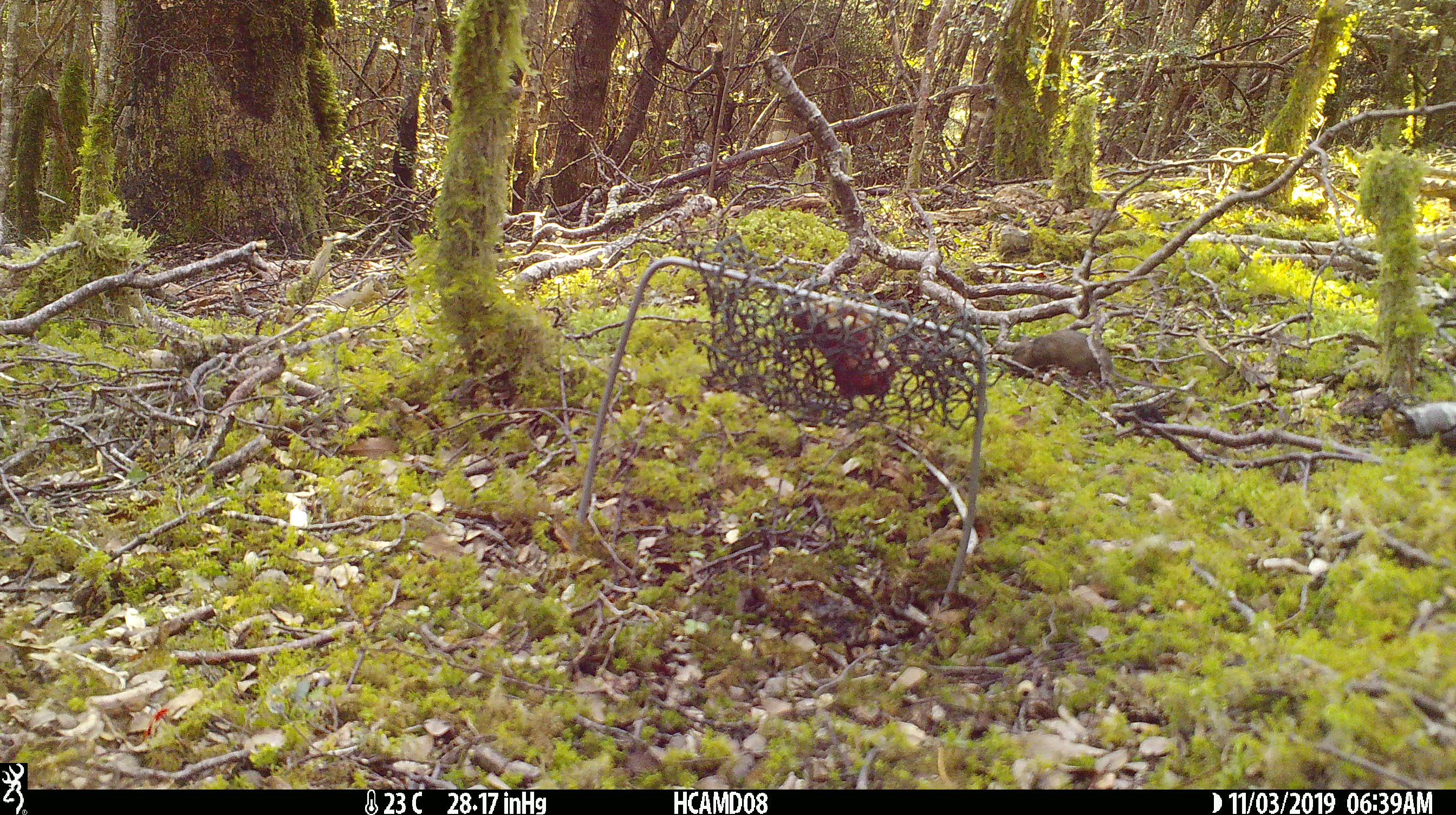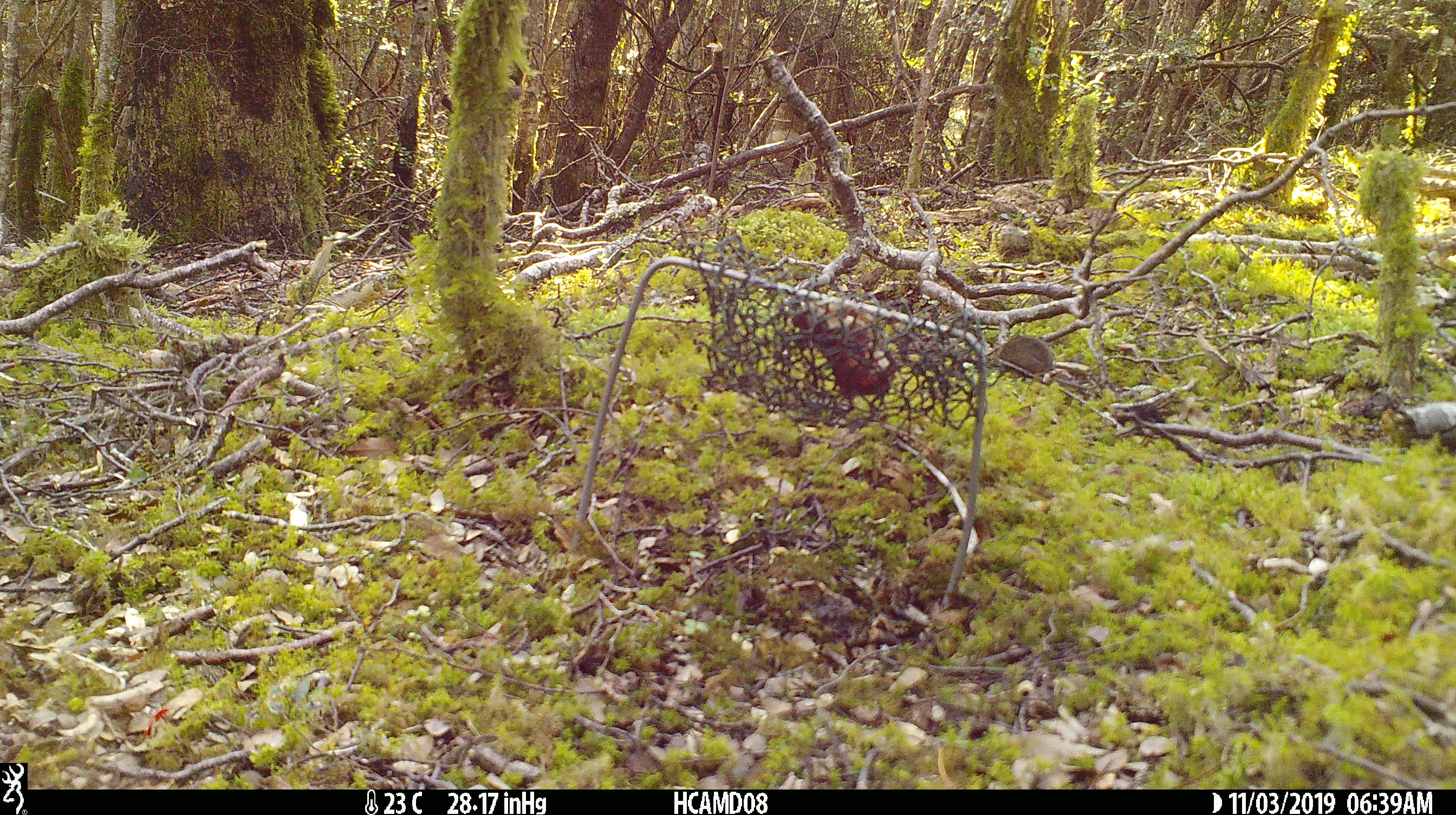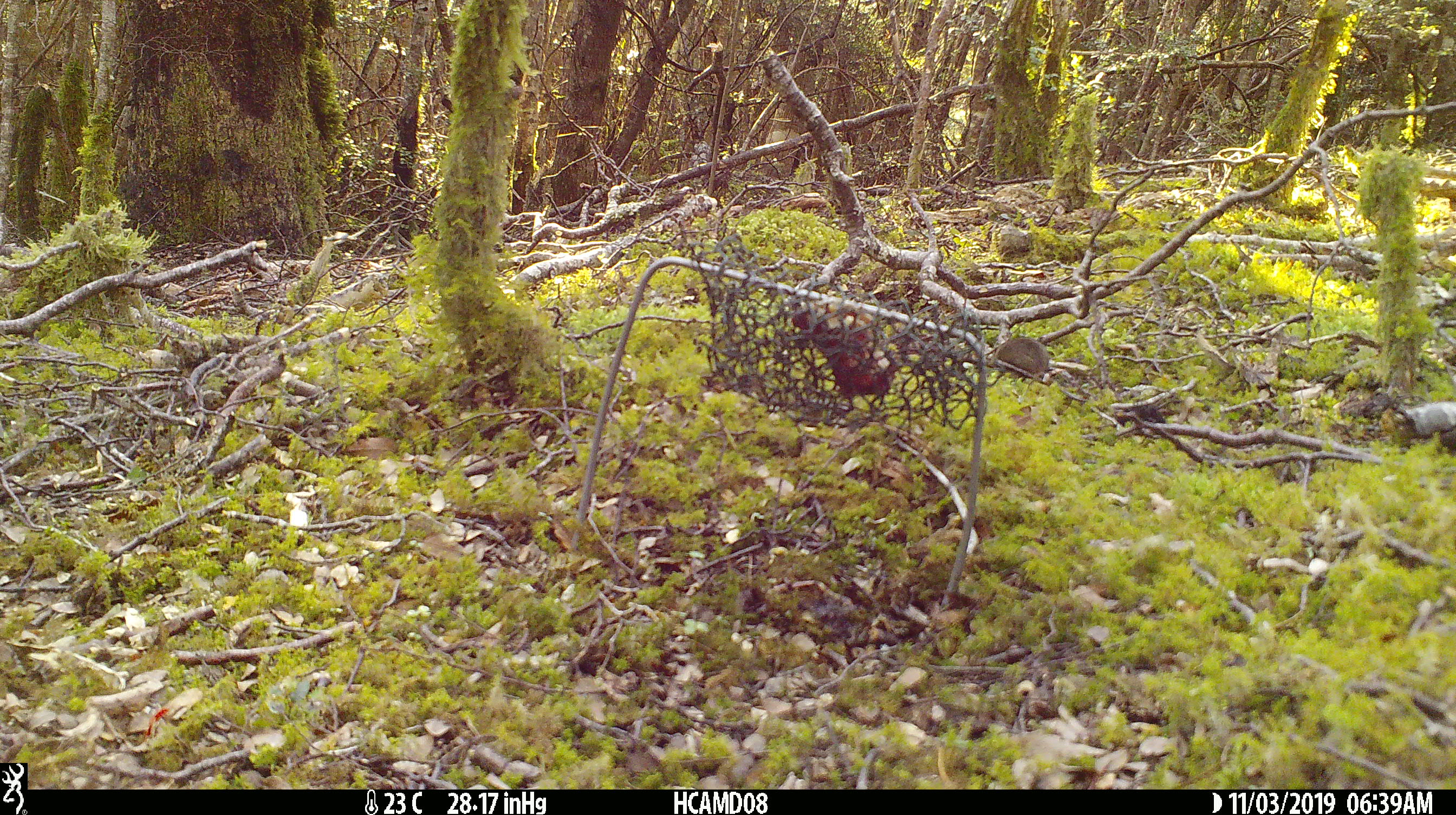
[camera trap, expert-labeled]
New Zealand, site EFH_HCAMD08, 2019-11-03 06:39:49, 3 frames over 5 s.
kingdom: Animalia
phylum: Chordata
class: Mammalia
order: Rodentia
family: Muridae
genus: Mus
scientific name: Mus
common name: mouse